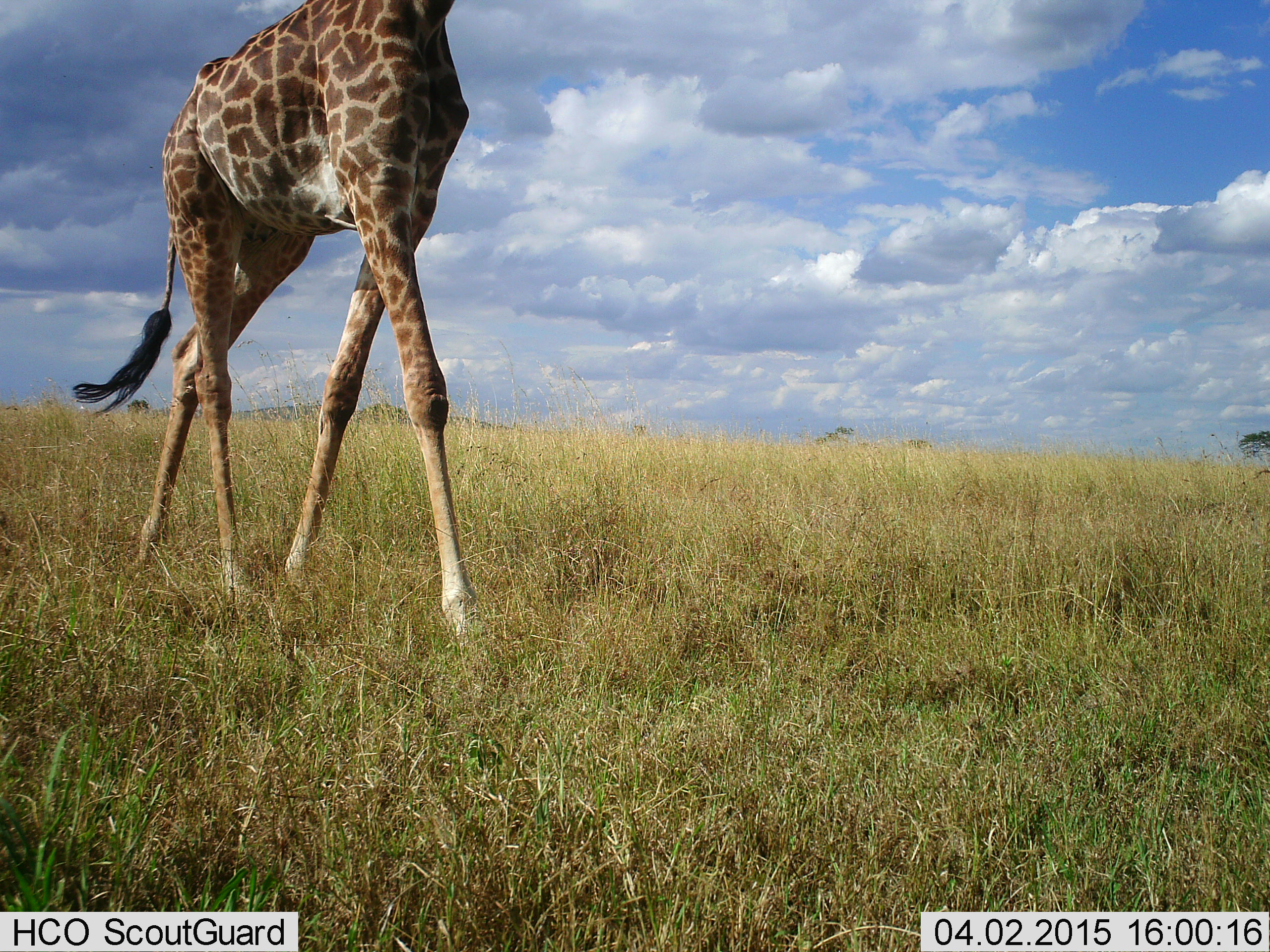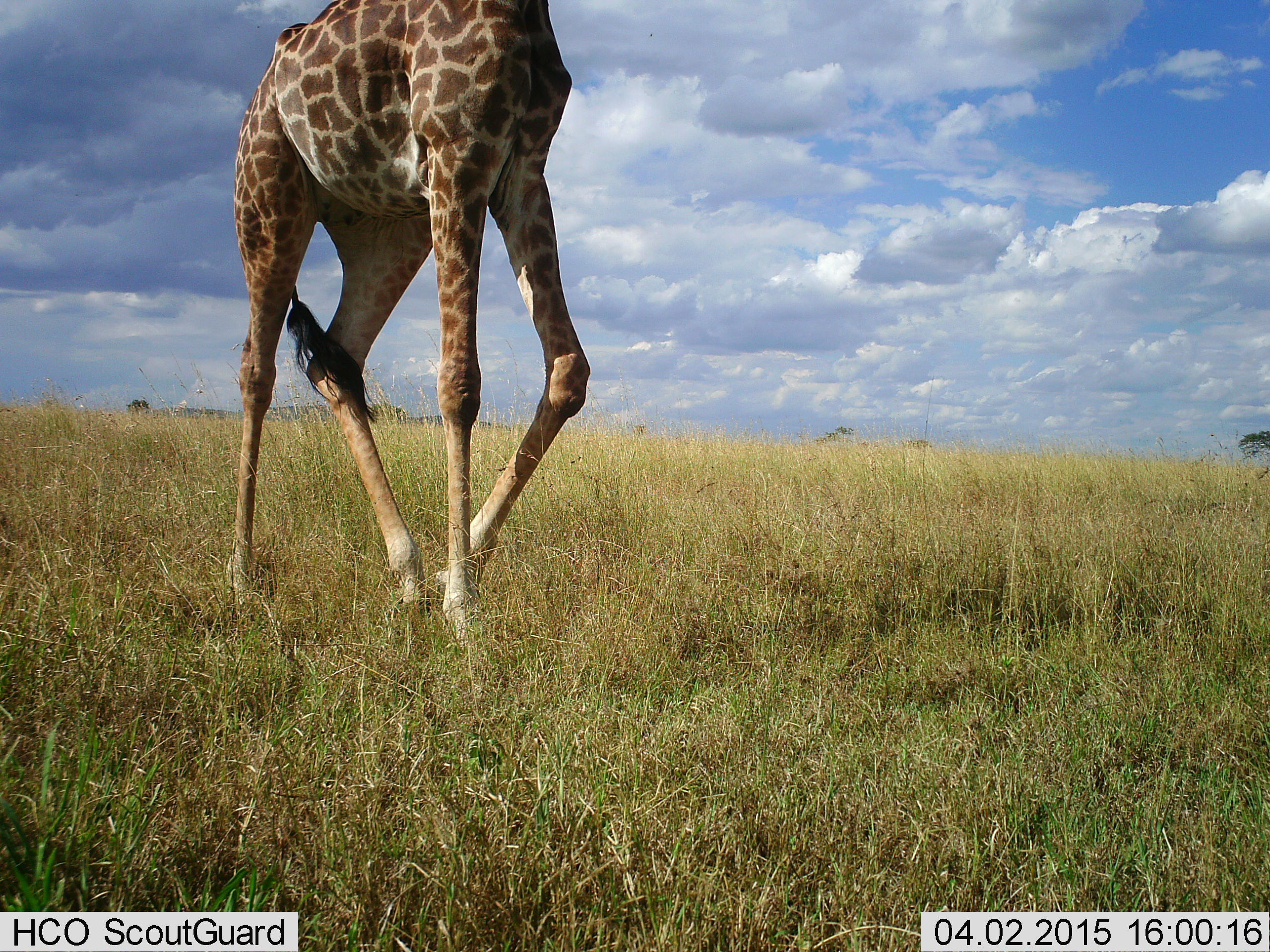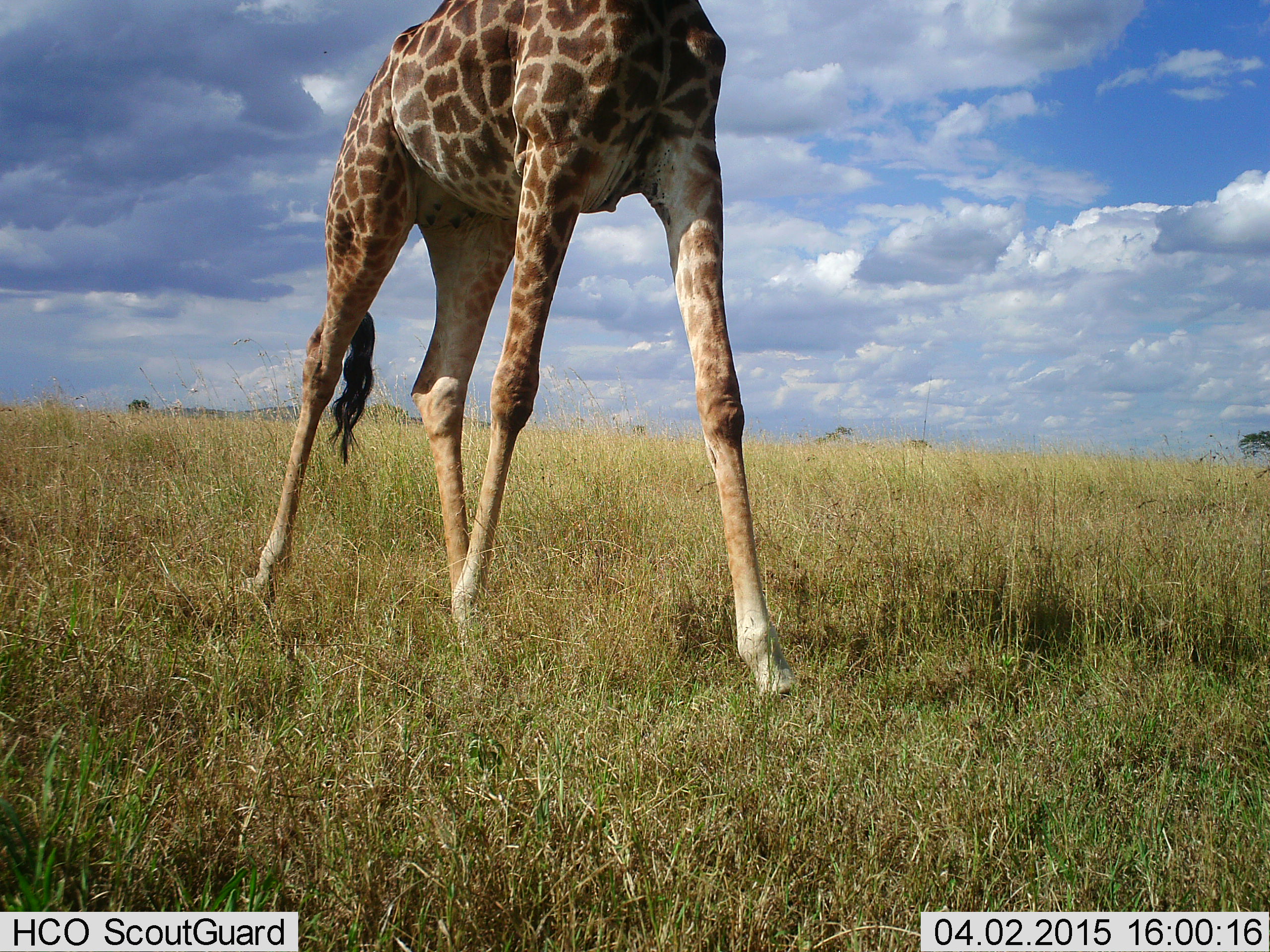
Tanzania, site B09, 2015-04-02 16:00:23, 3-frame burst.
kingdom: Animalia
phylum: Chordata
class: Mammalia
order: Artiodactyla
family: Giraffidae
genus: Giraffa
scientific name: Giraffa camelopardalis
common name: giraffe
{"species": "giraffe (Giraffa camelopardalis)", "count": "1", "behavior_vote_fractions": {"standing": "10%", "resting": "0%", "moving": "100%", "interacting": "0%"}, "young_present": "0%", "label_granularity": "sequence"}